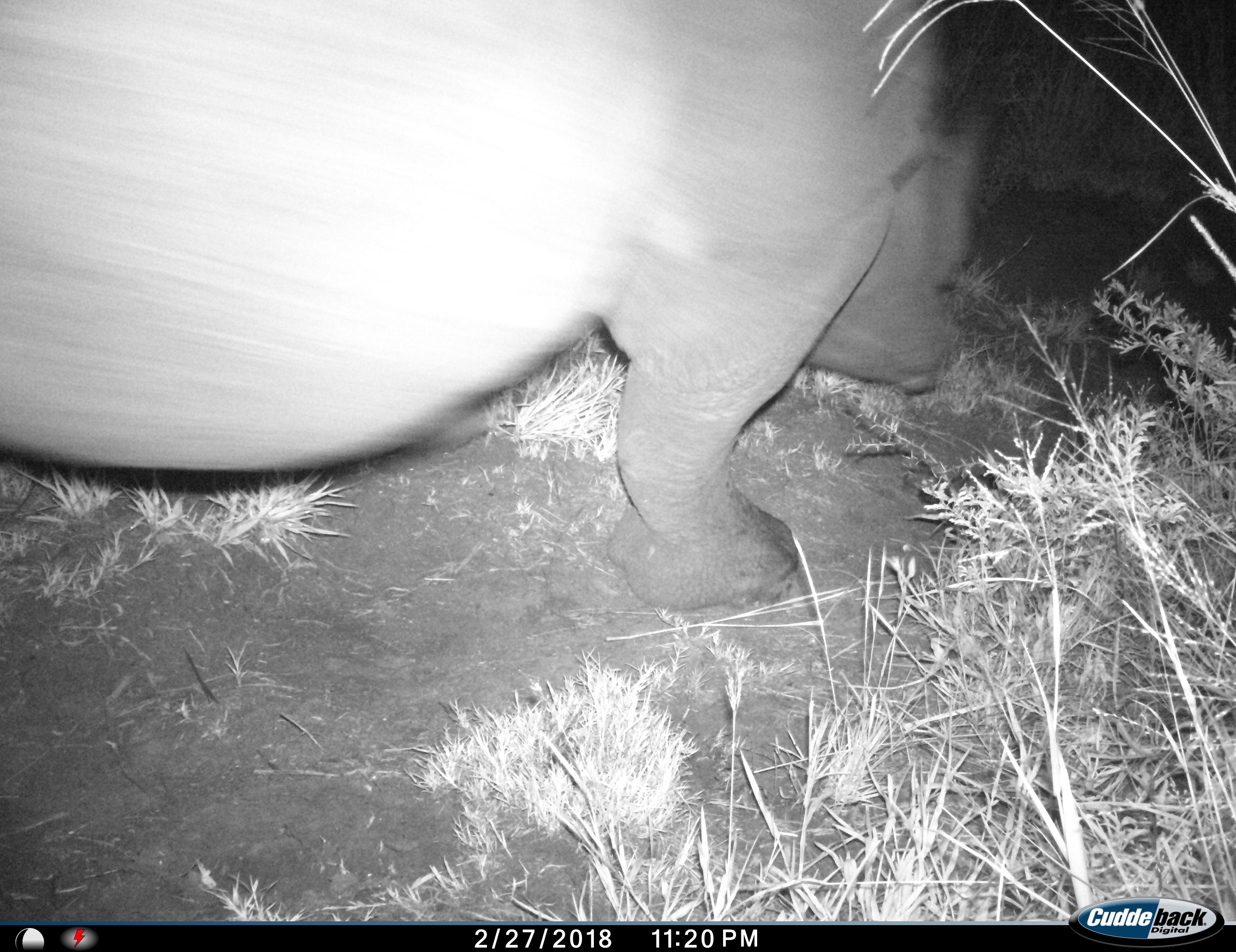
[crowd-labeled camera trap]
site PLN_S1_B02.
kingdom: Animalia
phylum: Chordata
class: Mammalia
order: Perissodactyla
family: Rhinocerotidae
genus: Ceratotherium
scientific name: Ceratotherium simum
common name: white rhinoceros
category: rhinoceroswhite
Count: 1.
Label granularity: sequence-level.